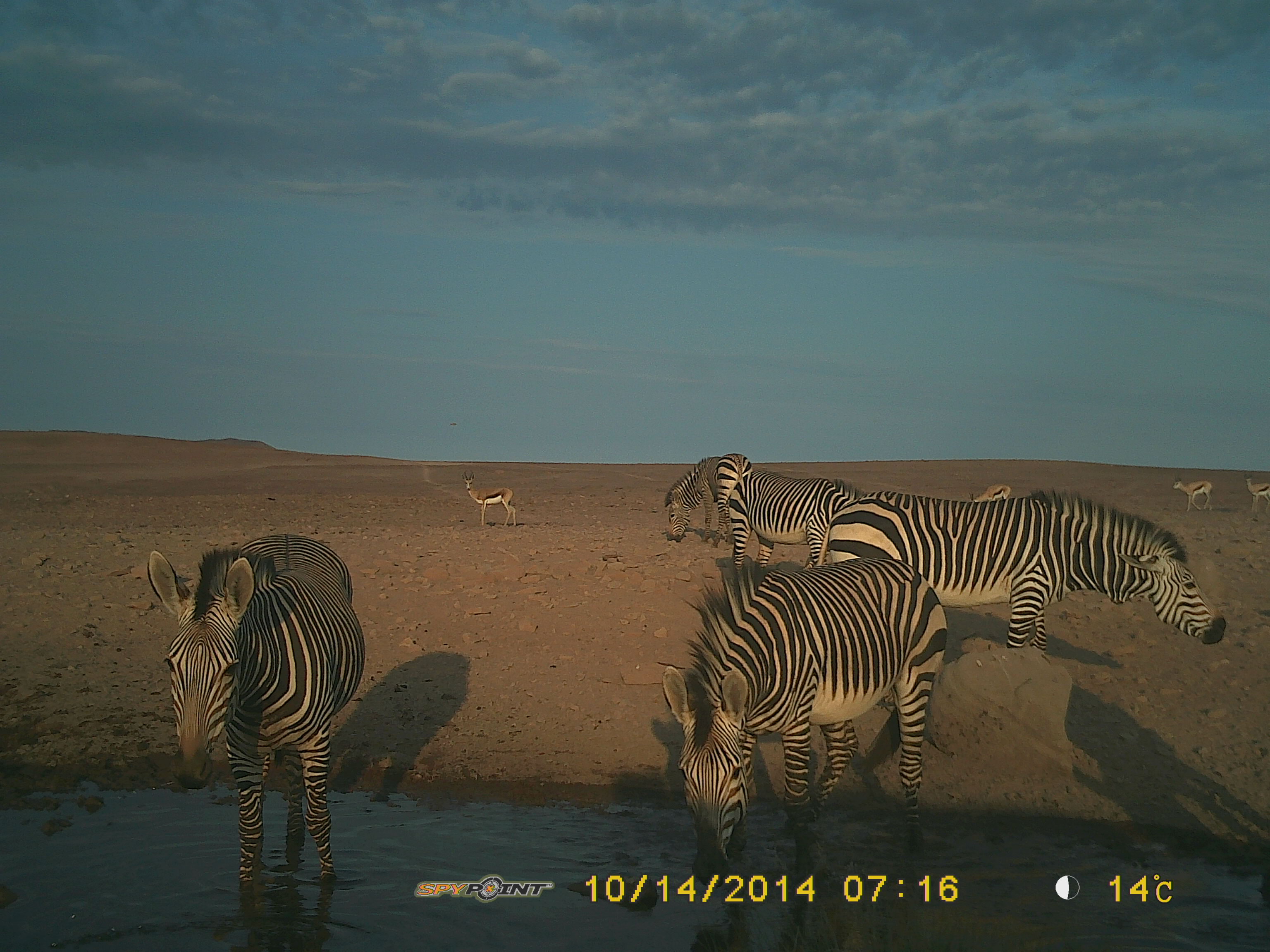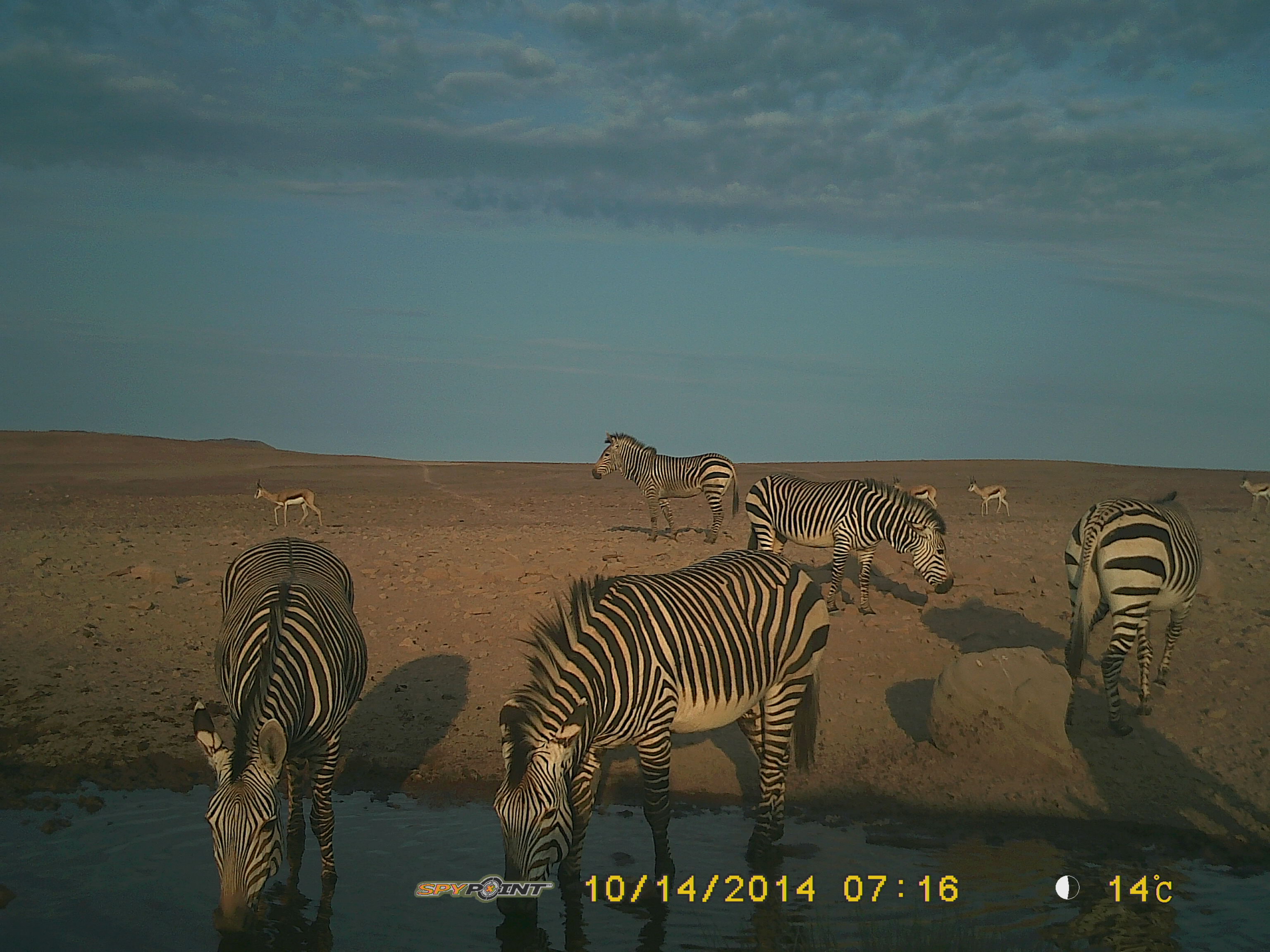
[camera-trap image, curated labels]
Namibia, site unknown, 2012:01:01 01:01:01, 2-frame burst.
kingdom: Animalia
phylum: Chordata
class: Mammalia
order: Perissodactyla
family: Equidae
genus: Equus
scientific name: Equus zebra hartmannae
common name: hartmann's mountain zebra